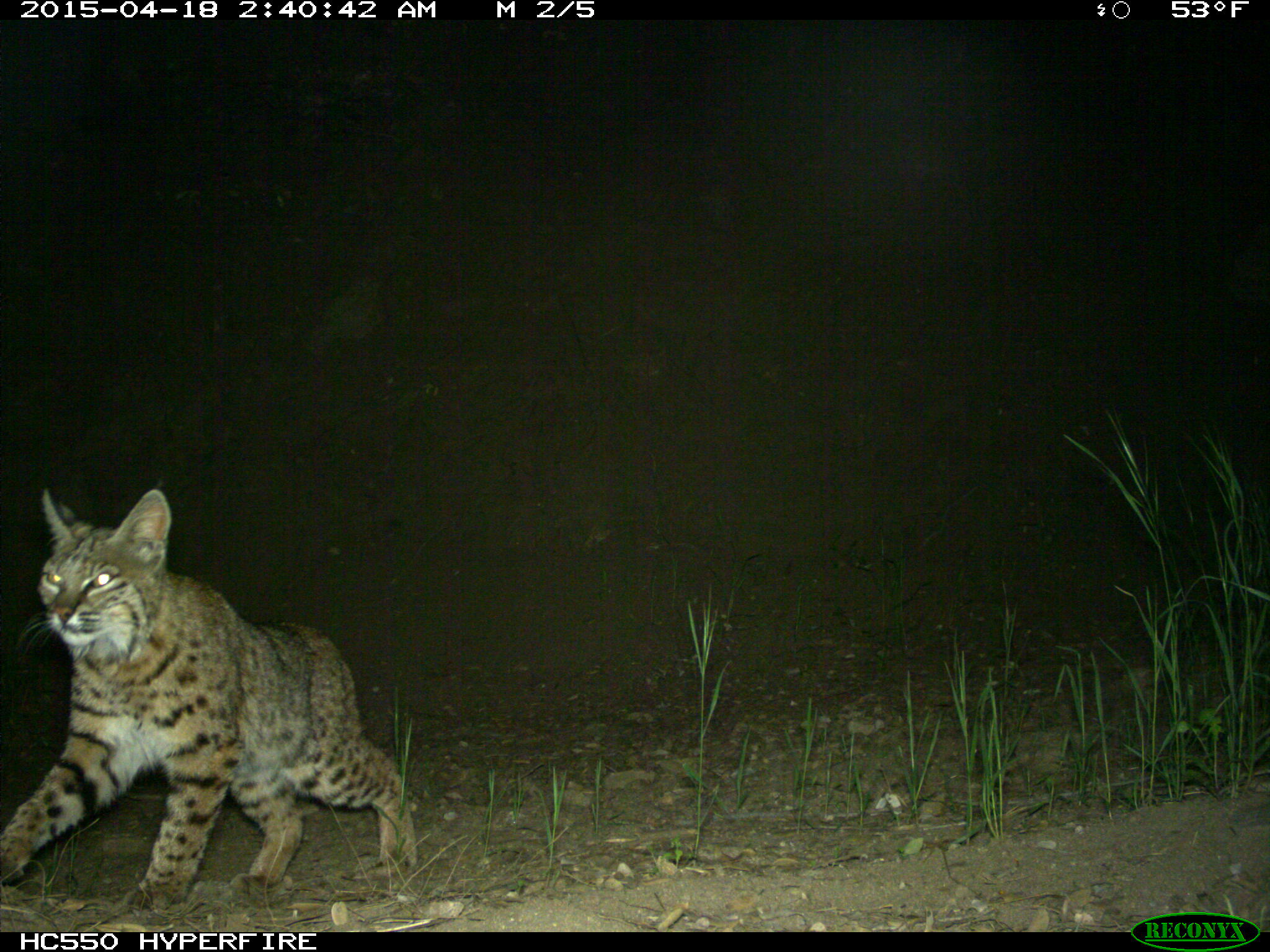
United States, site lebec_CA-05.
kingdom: Animalia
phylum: Chordata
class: Mammalia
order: Carnivora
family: Felidae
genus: Lynx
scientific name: Lynx rufus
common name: bobcat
Lynx rufus (bobcat).